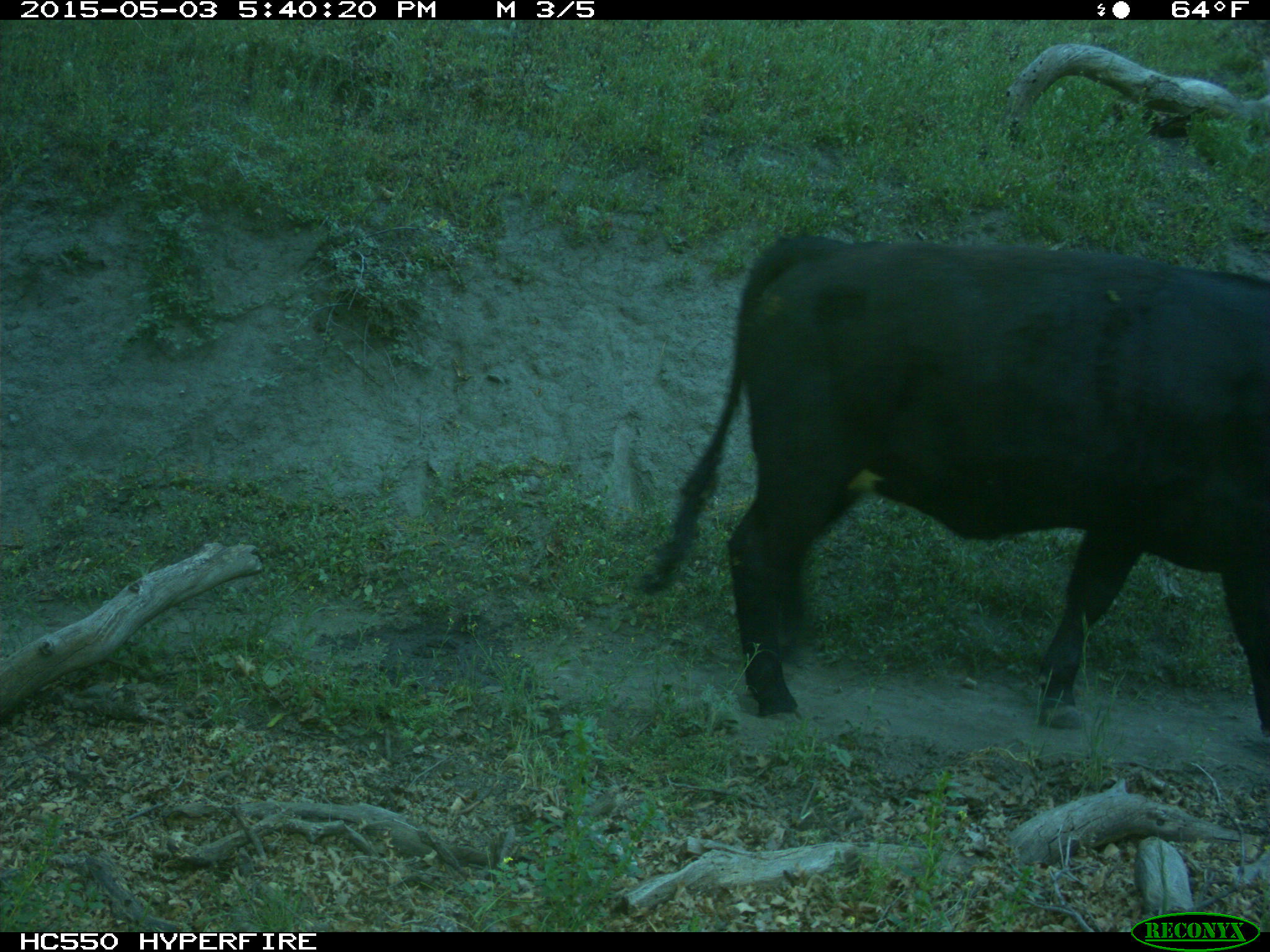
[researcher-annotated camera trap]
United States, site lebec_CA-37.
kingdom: Animalia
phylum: Chordata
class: Mammalia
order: Artiodactyla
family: Bovidae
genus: Bos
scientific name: Bos taurus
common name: domestic cow